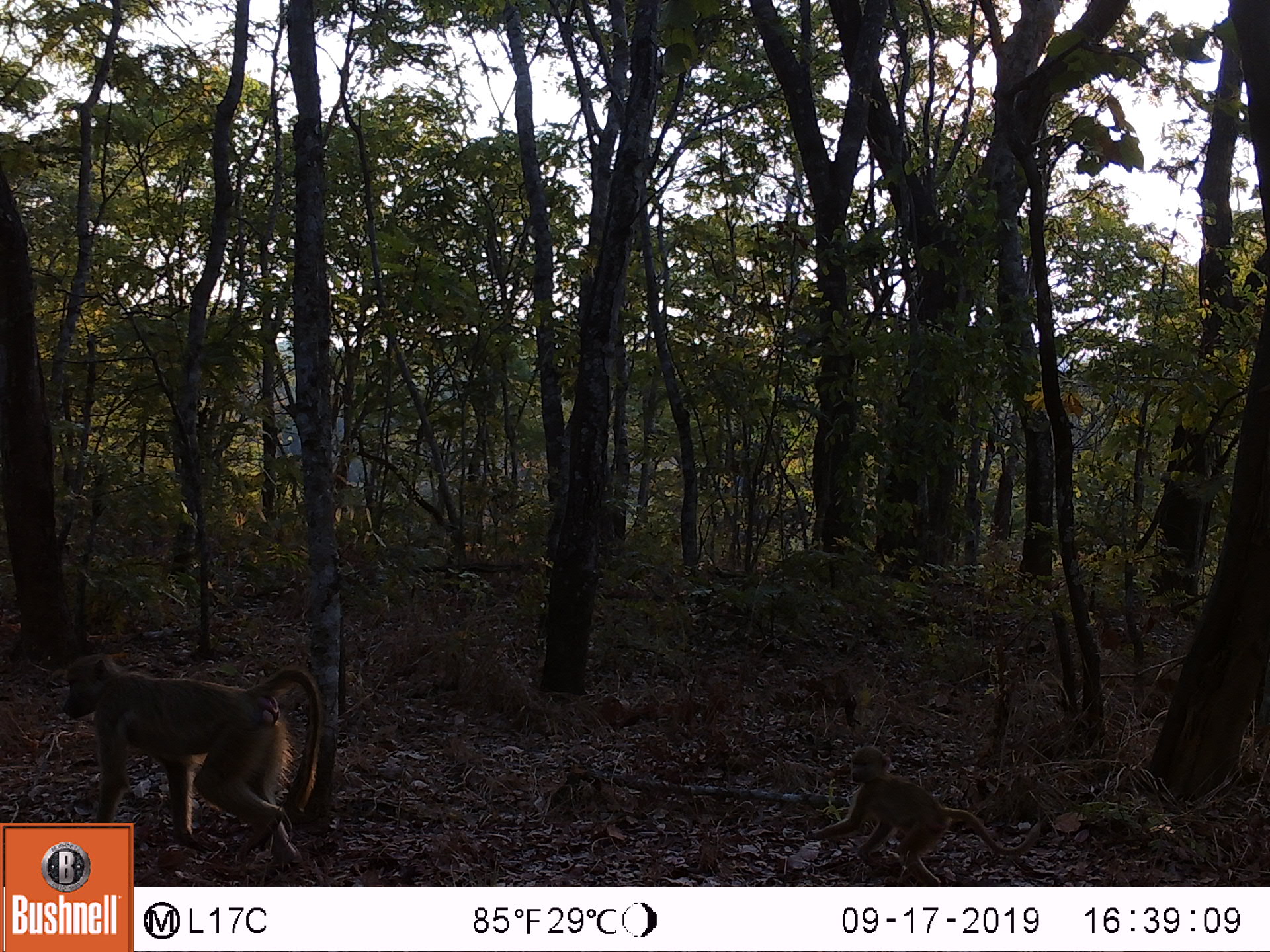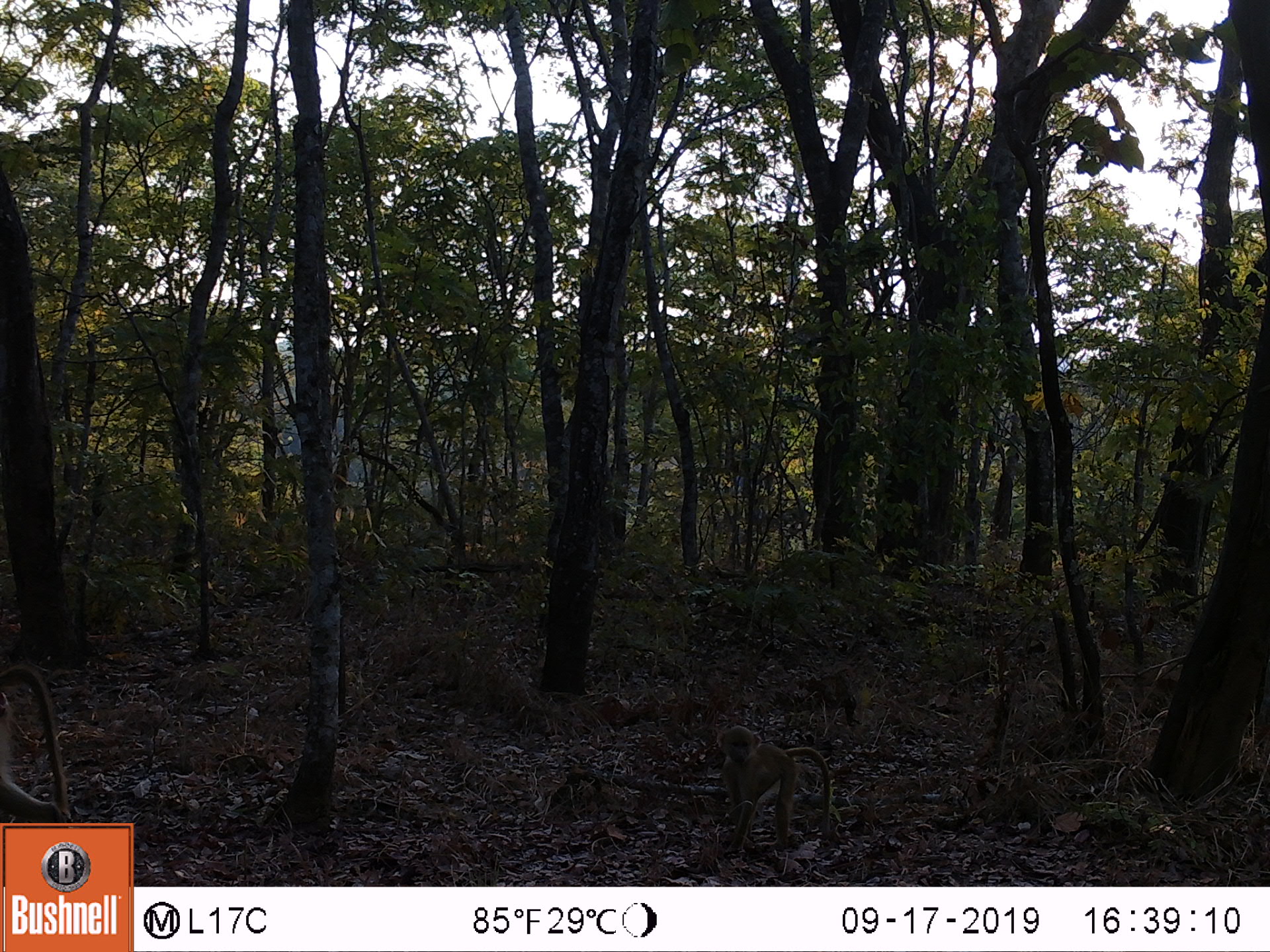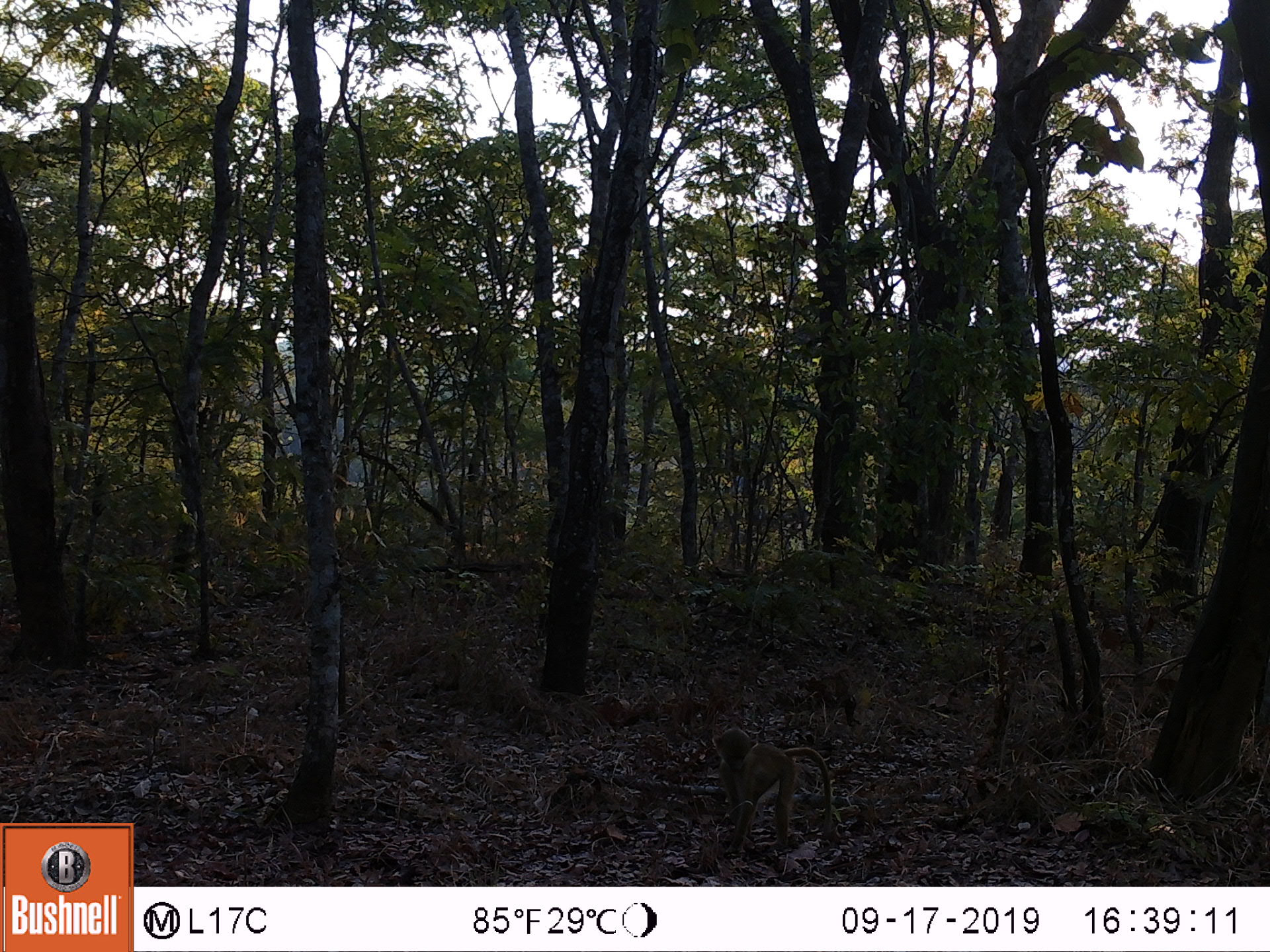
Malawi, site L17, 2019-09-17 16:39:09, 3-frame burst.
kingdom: Animalia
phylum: Chordata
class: Mammalia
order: Primates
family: Cercopithecidae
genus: Papio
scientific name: Papio cynocephalus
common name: yellow baboon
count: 2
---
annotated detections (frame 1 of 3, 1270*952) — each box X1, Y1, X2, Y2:
yellow baboon: 62, 653, 325, 819; 818, 747, 1035, 880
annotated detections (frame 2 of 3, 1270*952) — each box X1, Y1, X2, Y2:
yellow baboon: 710, 718, 831, 860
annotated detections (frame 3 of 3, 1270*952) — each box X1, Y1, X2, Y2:
yellow baboon: 706, 725, 835, 854